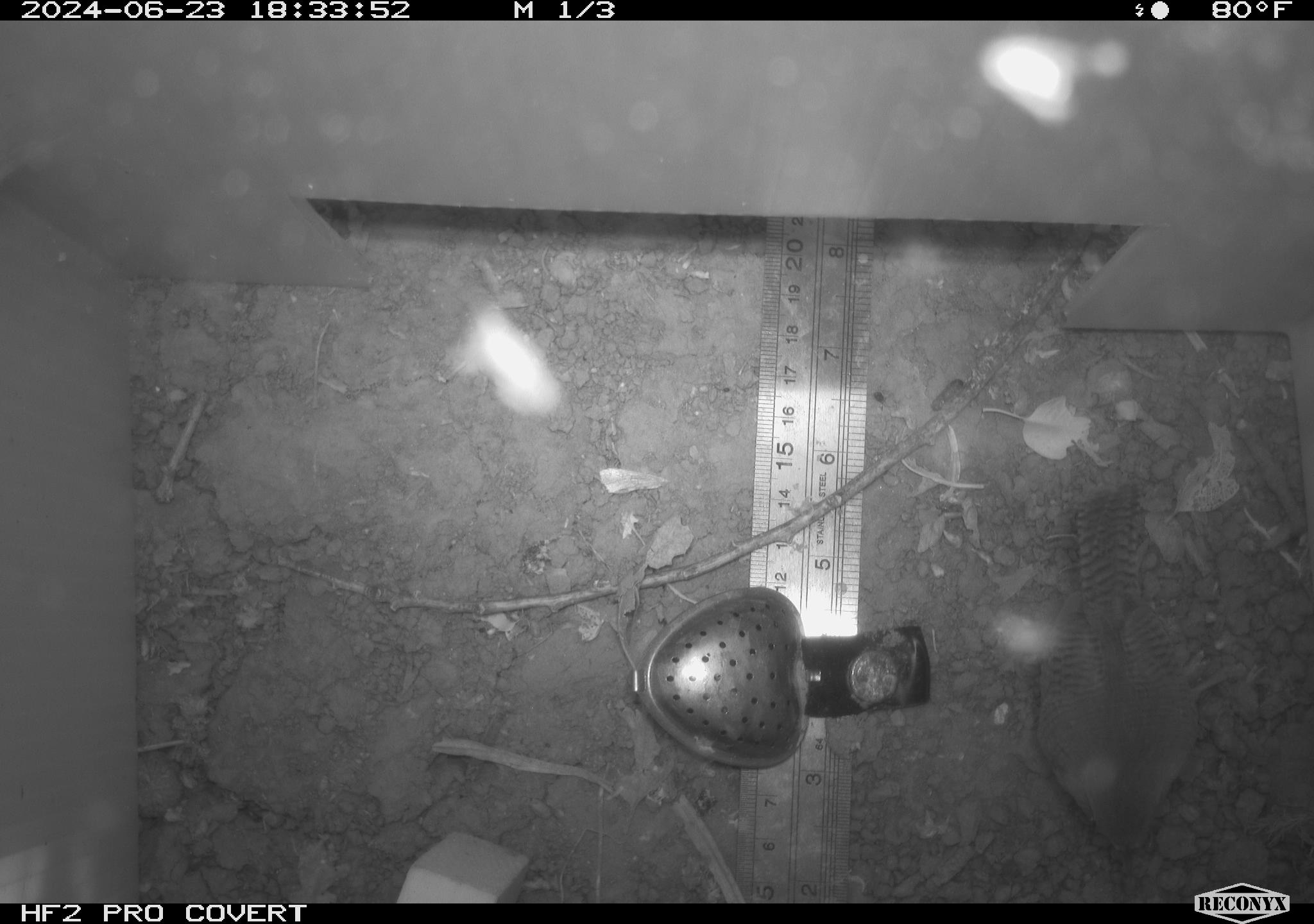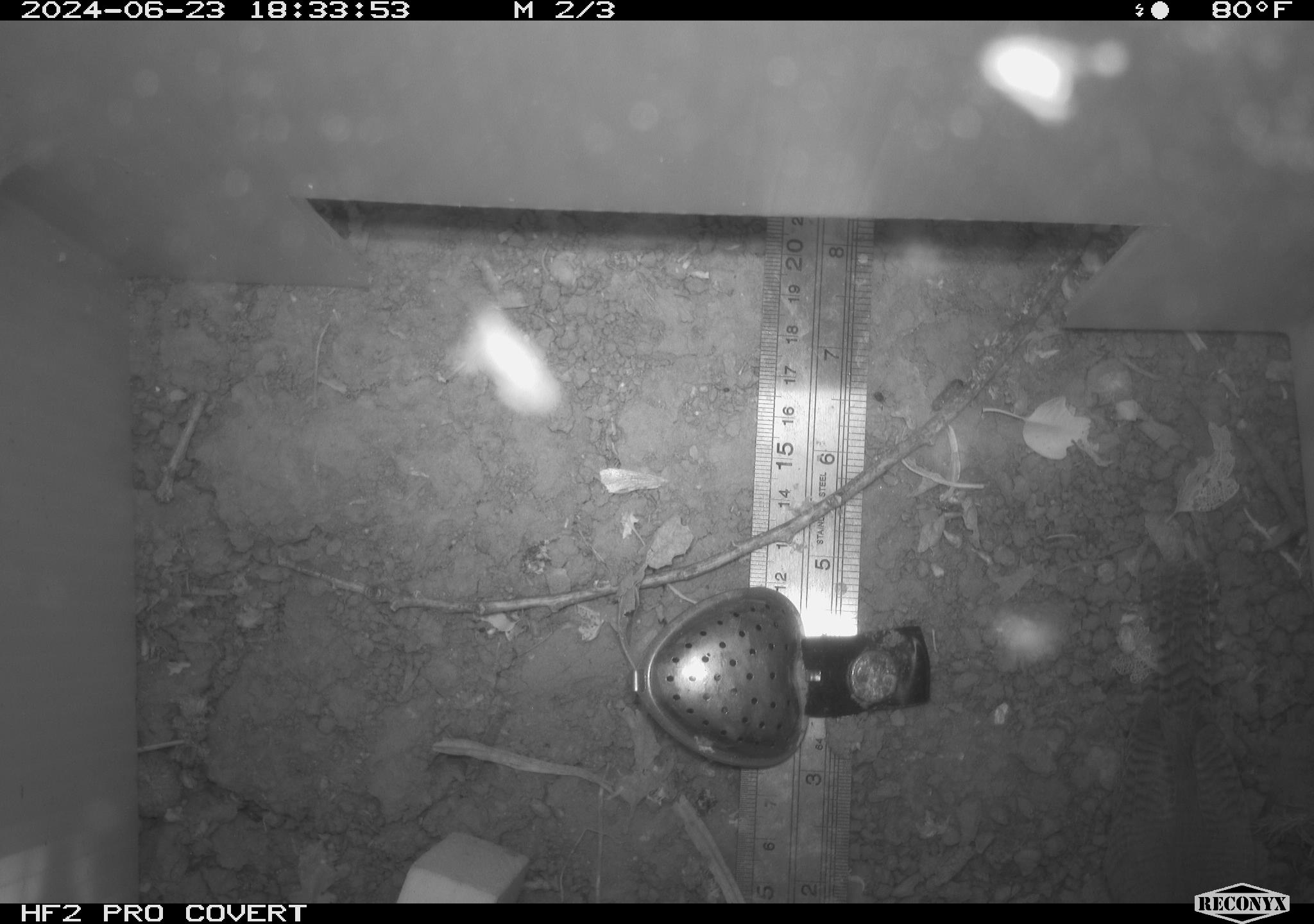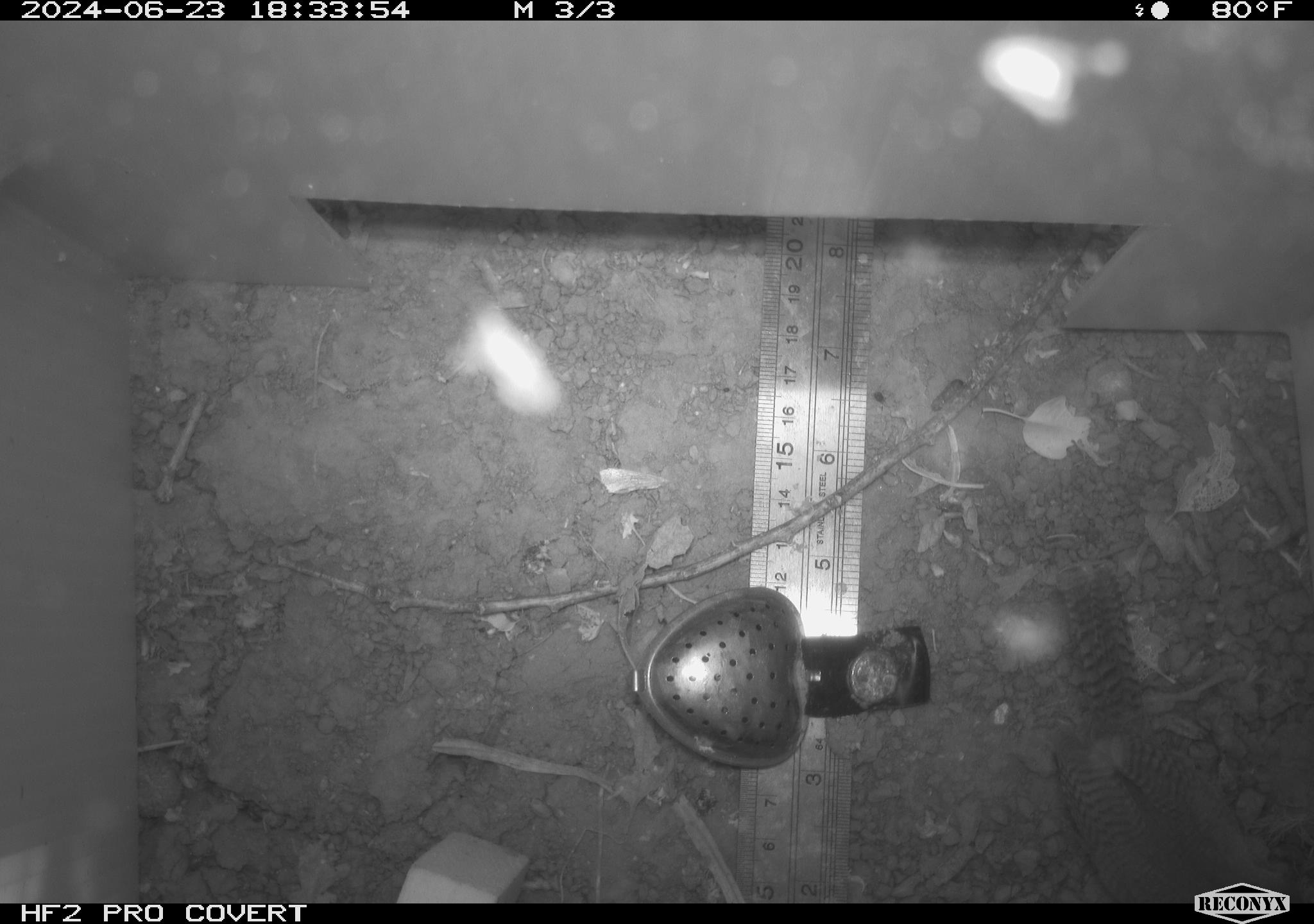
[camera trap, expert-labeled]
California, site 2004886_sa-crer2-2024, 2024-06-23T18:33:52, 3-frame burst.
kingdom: Animalia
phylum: Chordata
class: Aves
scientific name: Aves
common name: bird